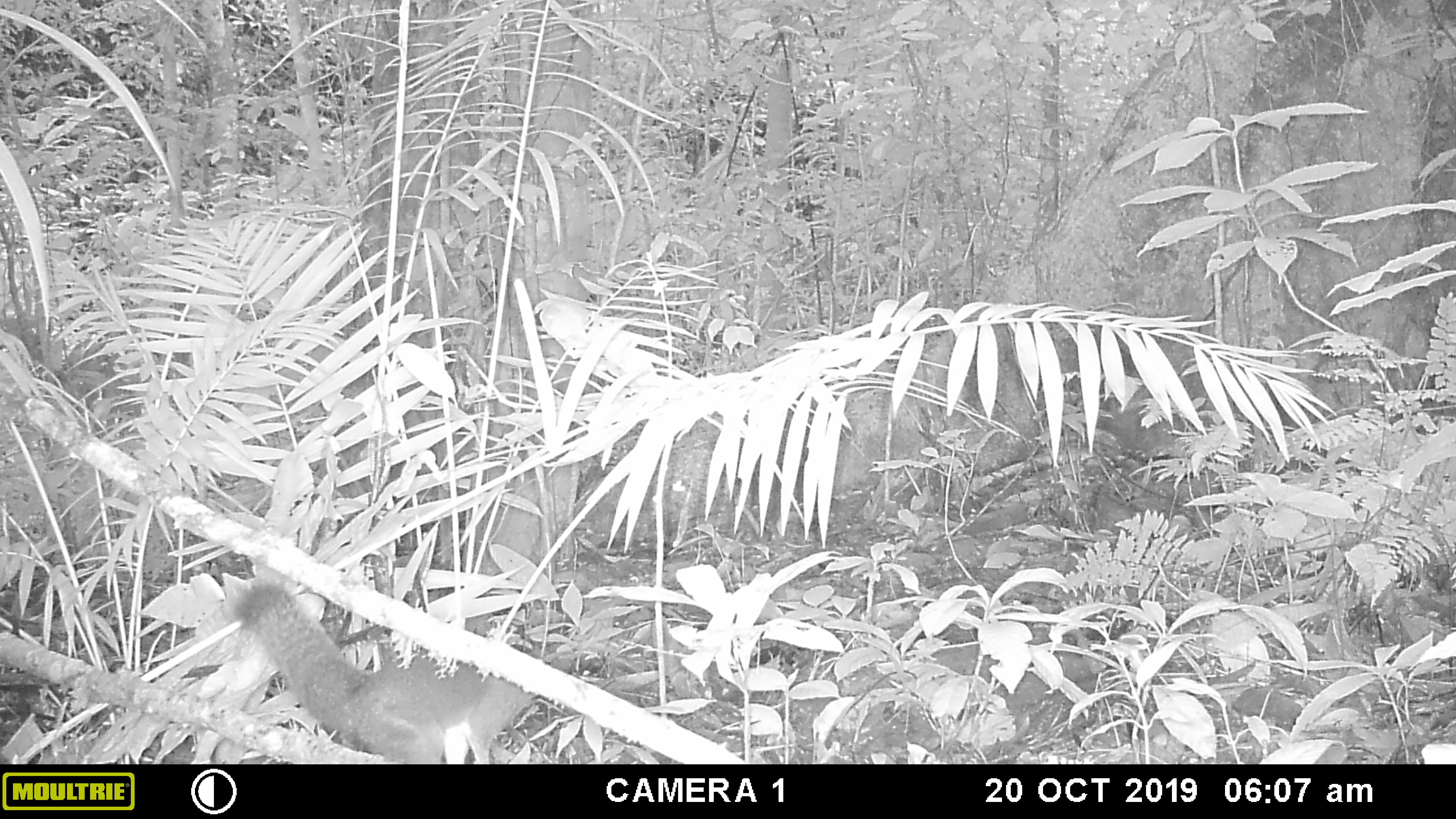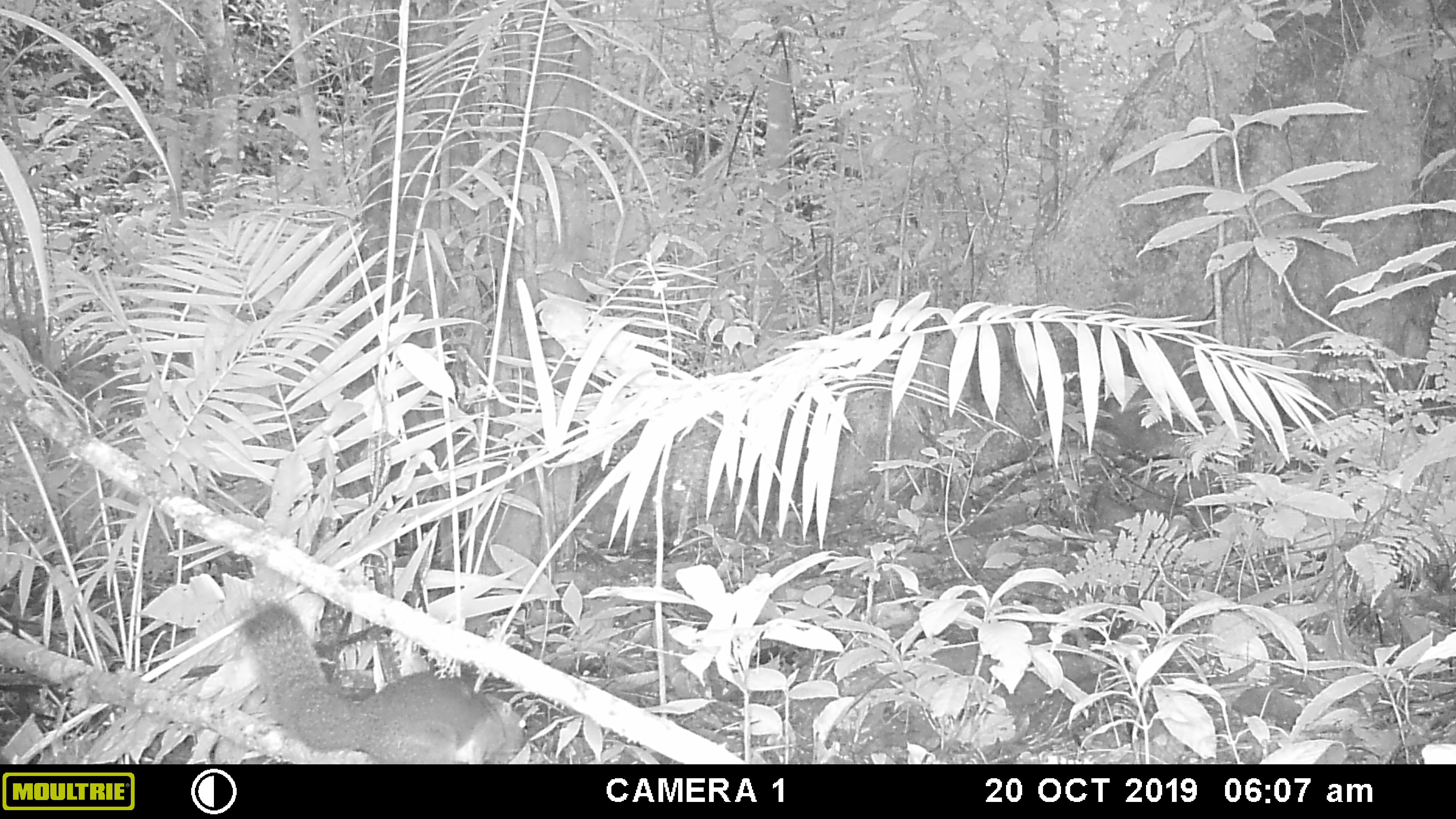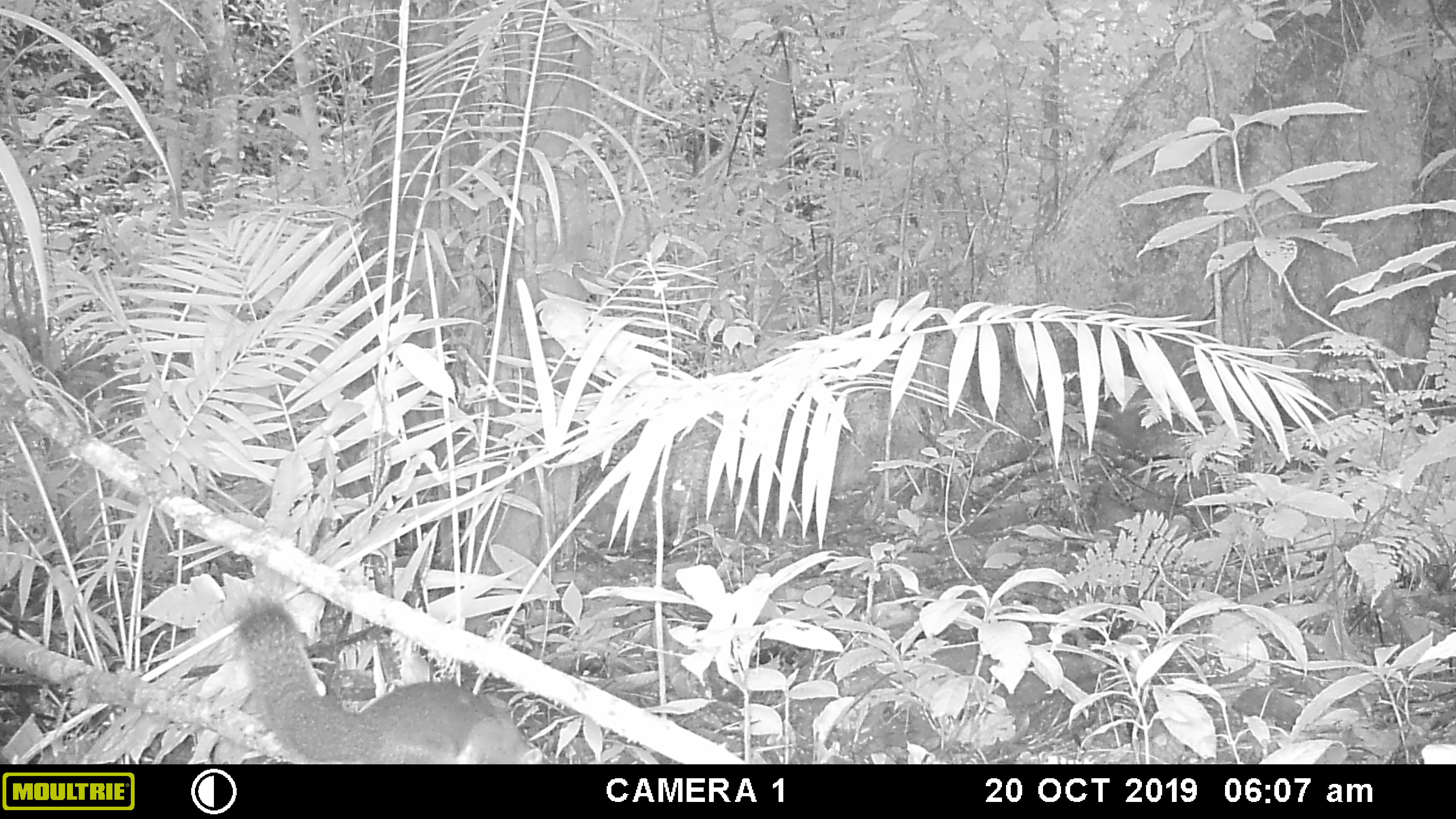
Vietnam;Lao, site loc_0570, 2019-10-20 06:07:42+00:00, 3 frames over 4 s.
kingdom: Animalia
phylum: Chordata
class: Mammalia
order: Rodentia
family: Sciuridae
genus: Sciurus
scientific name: Sciurus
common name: squirrel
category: unidentified squirrel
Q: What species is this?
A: Unidentified squirrel (squirrel) (Sciurus).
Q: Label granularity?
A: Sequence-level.